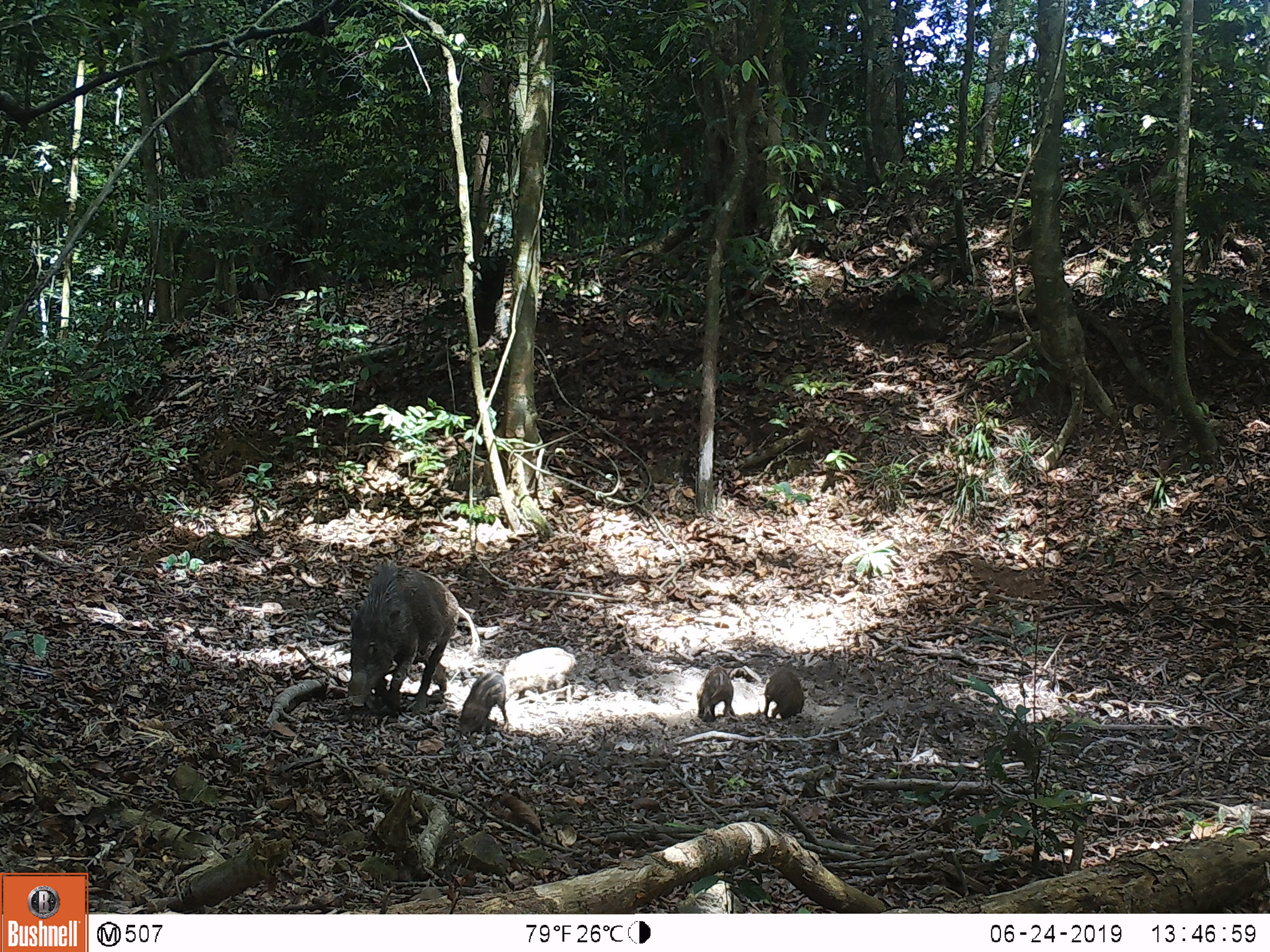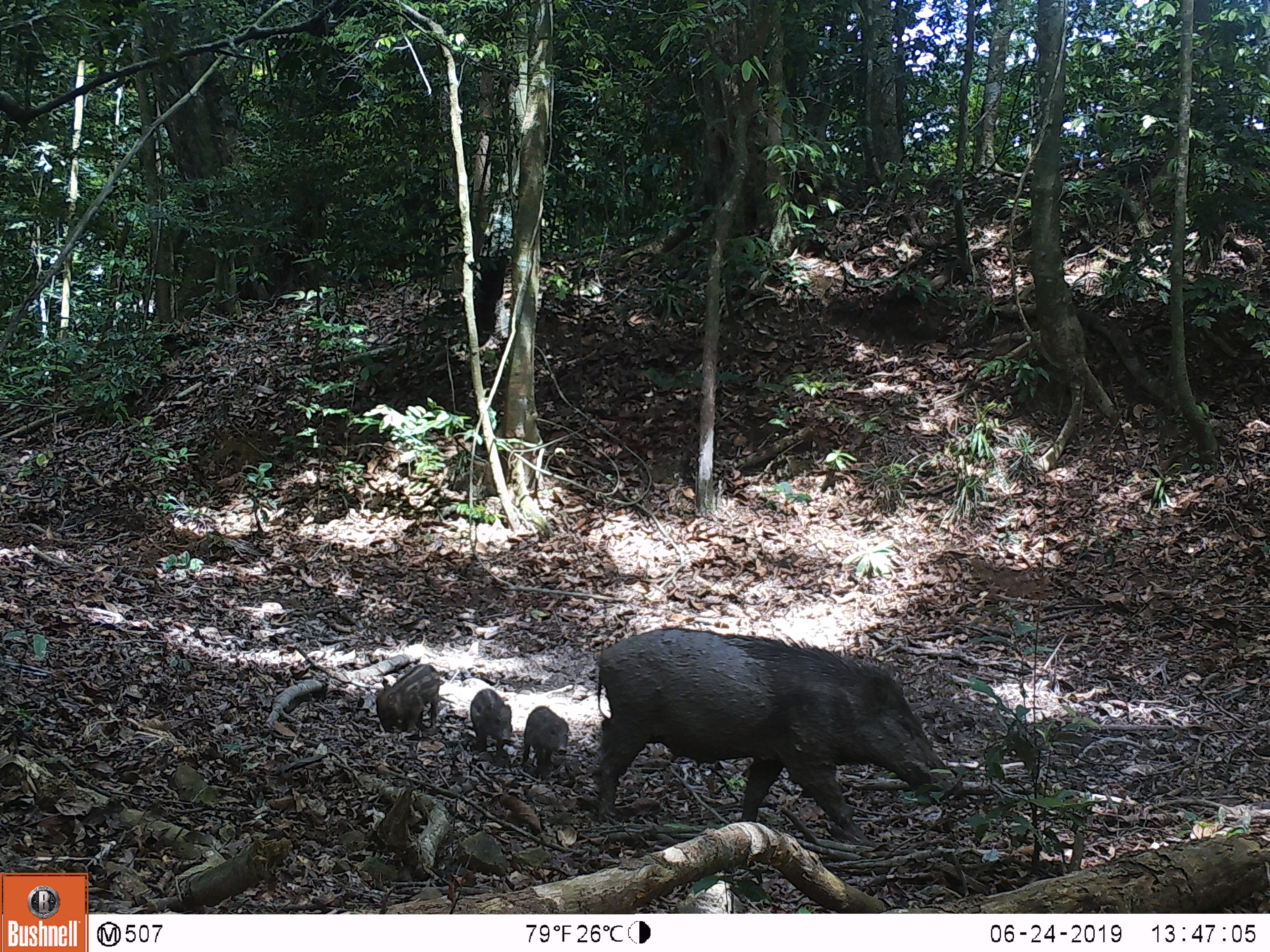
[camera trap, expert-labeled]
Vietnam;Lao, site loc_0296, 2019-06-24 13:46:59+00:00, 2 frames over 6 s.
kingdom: Animalia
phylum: Chordata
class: Mammalia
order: Artiodactyla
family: Suidae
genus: Sus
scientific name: Sus scrofa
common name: eurasian wild pig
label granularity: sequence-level